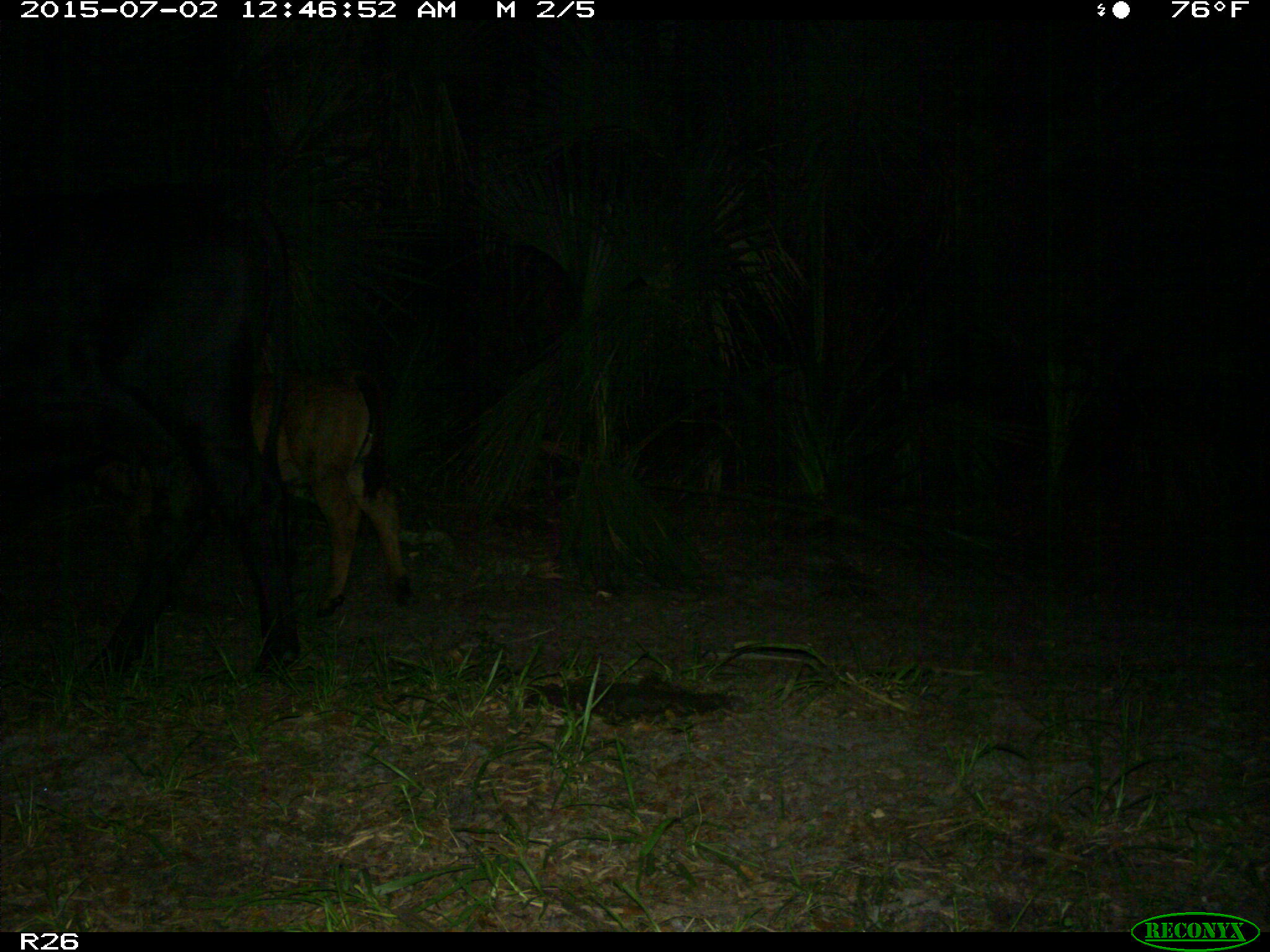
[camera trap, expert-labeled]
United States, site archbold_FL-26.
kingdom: Animalia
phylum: Chordata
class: Mammalia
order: Artiodactyla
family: Bovidae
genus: Bos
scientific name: Bos taurus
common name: domestic cow